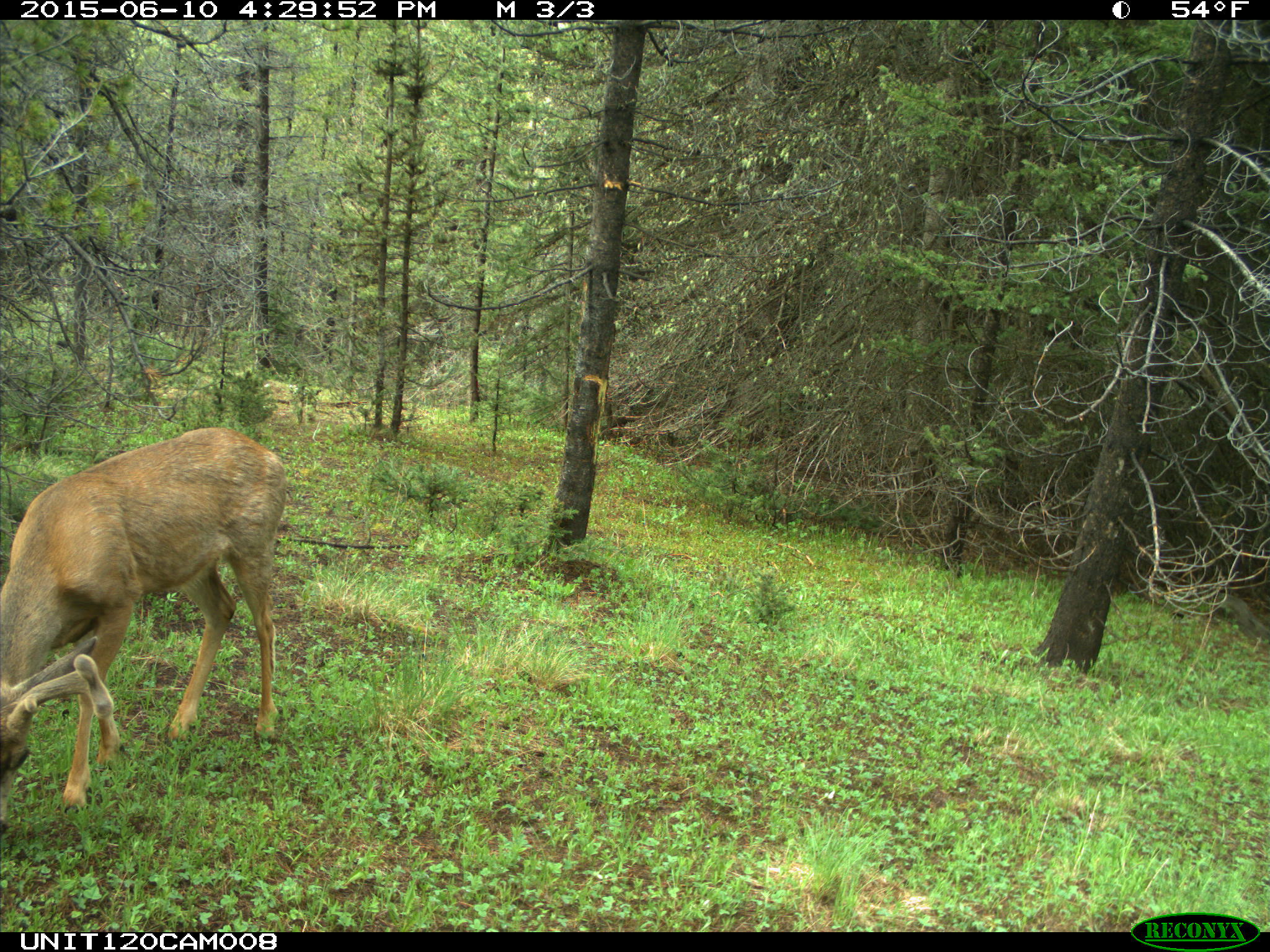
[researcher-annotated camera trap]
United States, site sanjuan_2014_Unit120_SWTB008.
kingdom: Animalia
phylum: Chordata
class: Mammalia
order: Artiodactyla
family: Cervidae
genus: Odocoileus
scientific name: Odocoileus hemionus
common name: mule deer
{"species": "Odocoileus hemionus (mule deer)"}